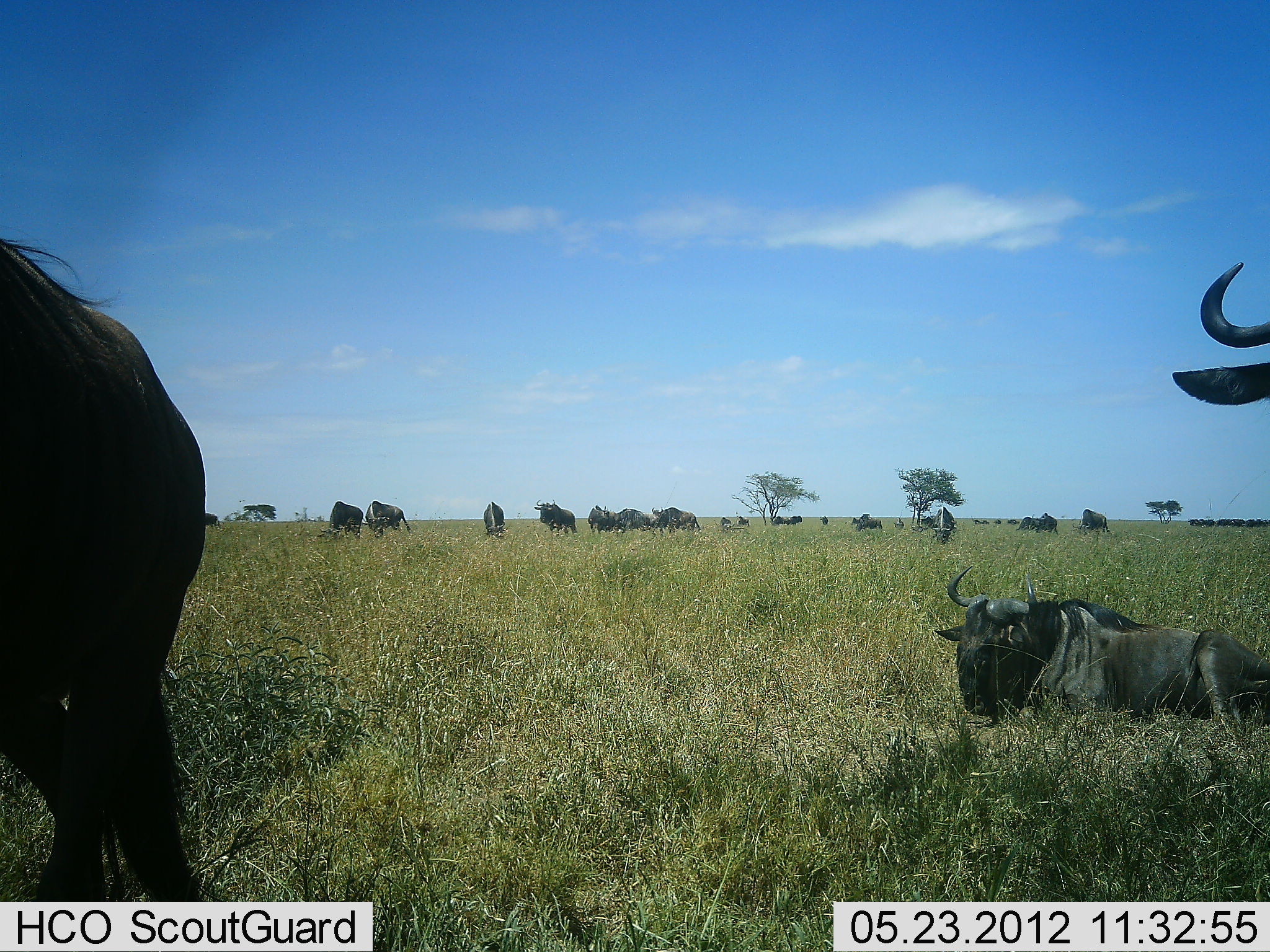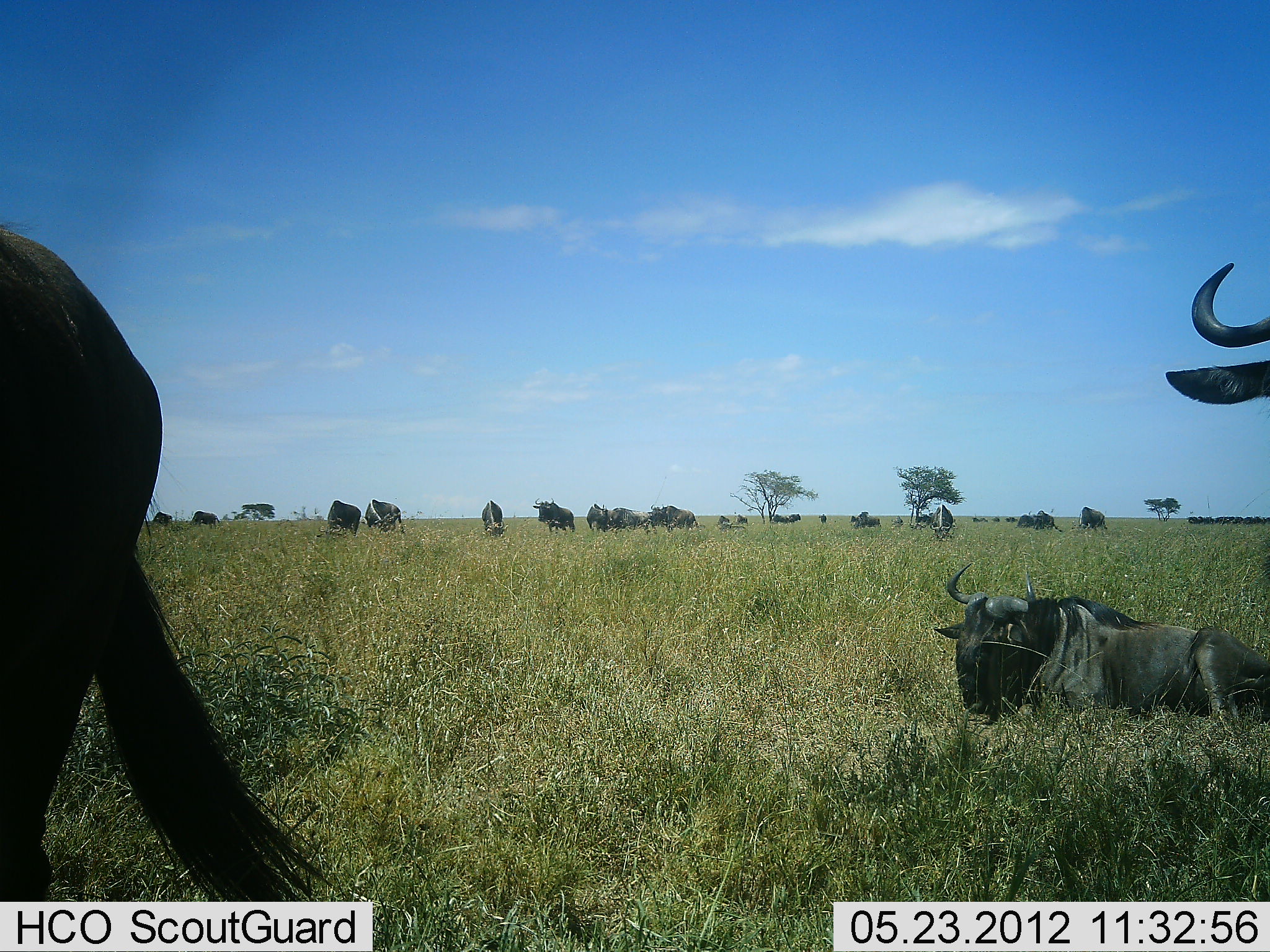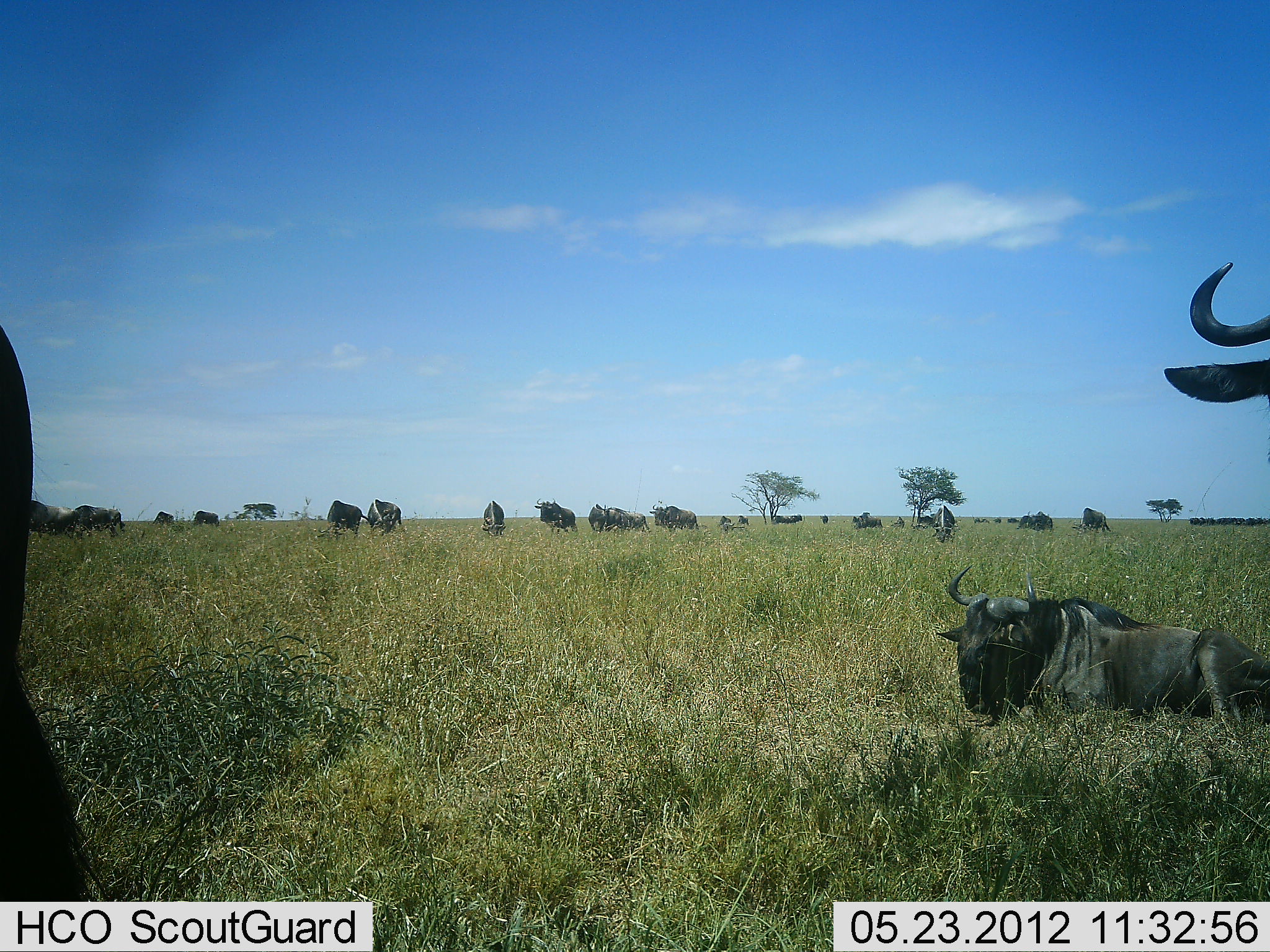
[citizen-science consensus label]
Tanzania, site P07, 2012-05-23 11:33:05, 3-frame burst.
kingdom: Animalia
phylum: Chordata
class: Mammalia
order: Artiodactyla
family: Bovidae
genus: Connochaetes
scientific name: Connochaetes taurinus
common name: blue wildebeest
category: wildebeest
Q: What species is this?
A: Wildebeest (blue wildebeest) (Connochaetes taurinus).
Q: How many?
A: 11-50.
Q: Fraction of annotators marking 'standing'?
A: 92%.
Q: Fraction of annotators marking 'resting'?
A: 92%.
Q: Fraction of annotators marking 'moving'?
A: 42%.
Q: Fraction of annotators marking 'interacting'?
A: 0%.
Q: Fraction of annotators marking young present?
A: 0%.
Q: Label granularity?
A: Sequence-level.